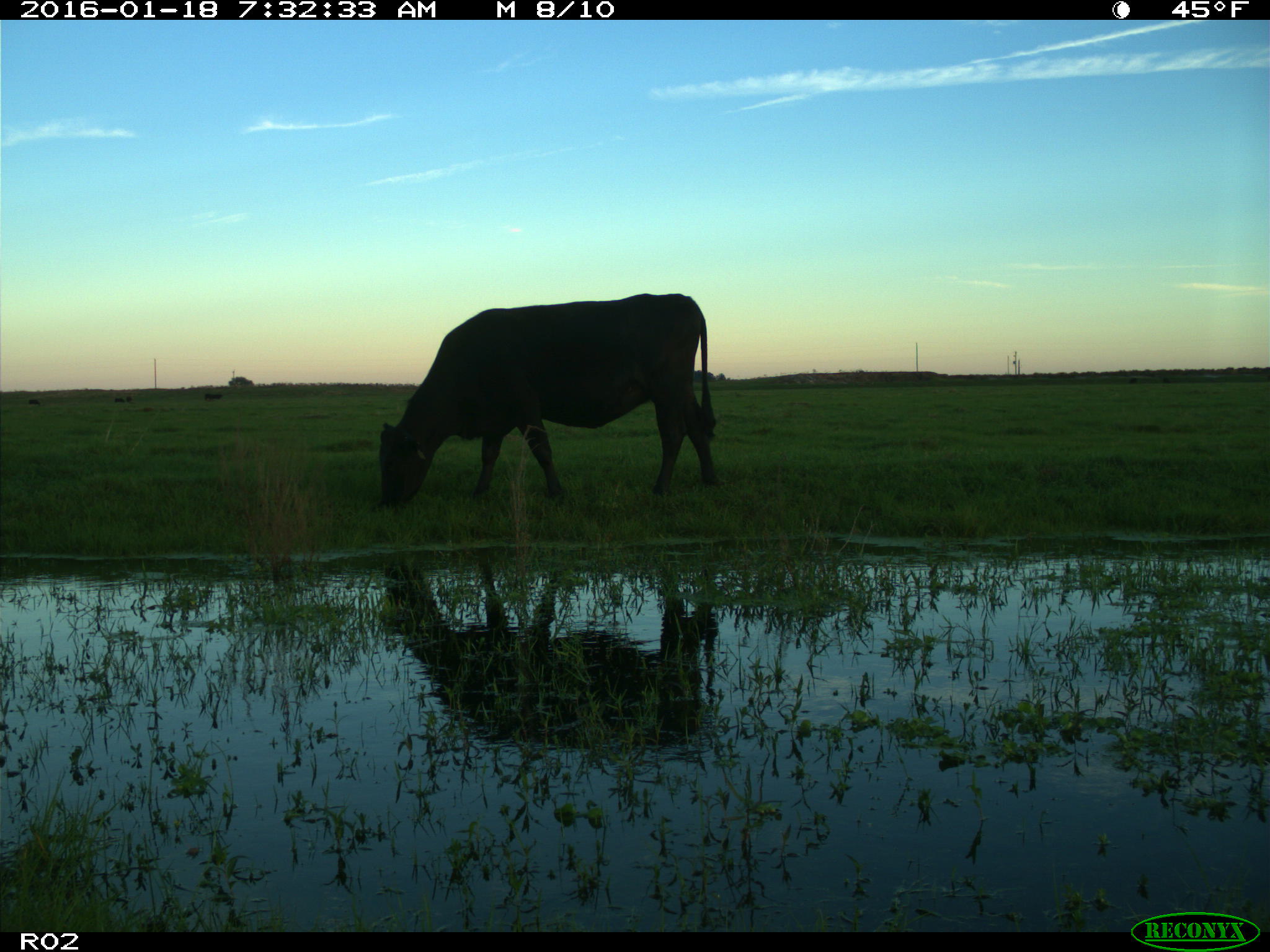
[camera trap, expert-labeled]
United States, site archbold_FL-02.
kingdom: Animalia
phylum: Chordata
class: Mammalia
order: Artiodactyla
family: Bovidae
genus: Bos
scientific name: Bos taurus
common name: domestic cow